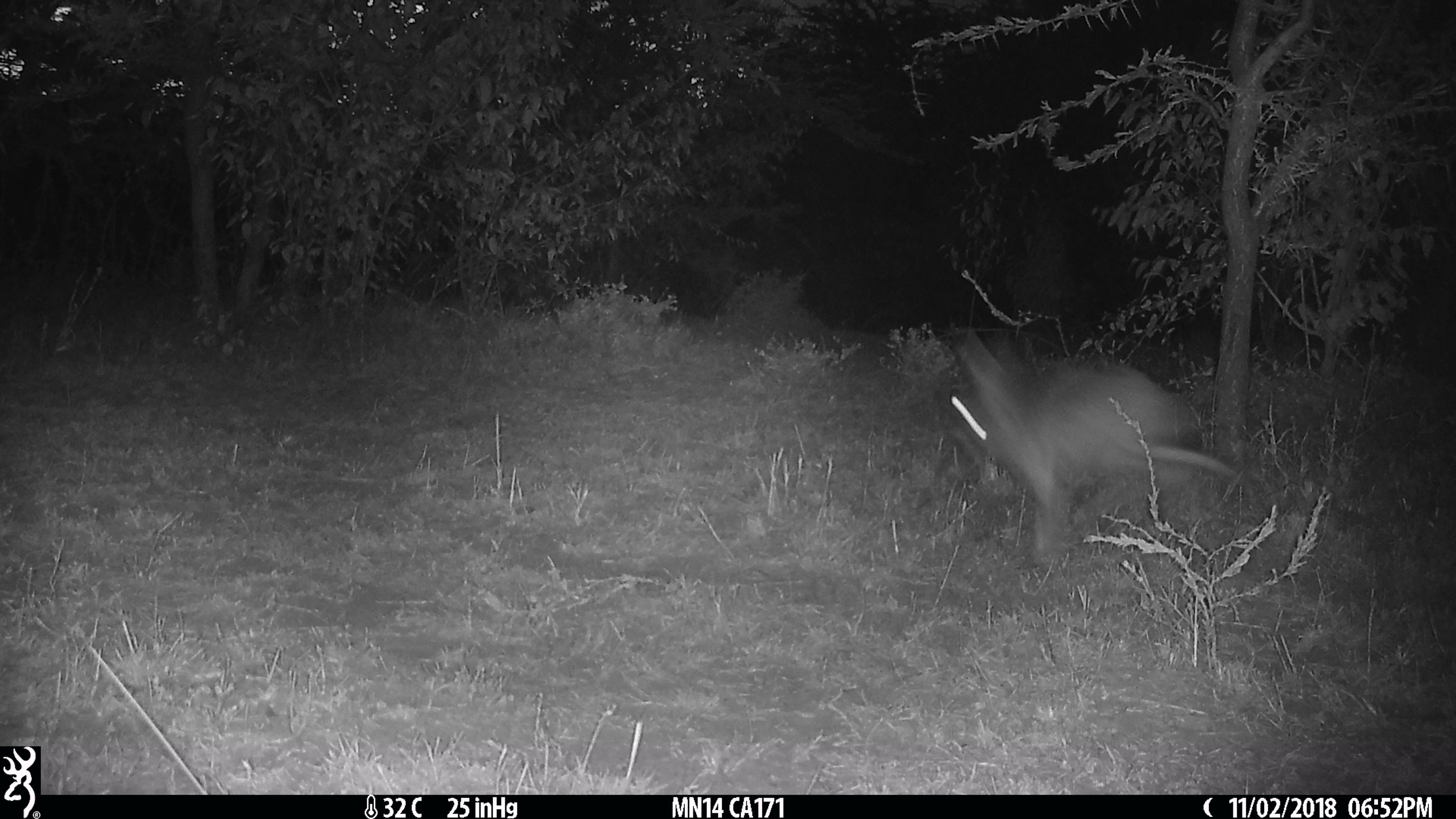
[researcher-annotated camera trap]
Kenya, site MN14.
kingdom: Animalia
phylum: Chordata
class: Mammalia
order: Lagomorpha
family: Leporidae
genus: Lepus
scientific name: Lepus capensis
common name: cape hare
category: hare